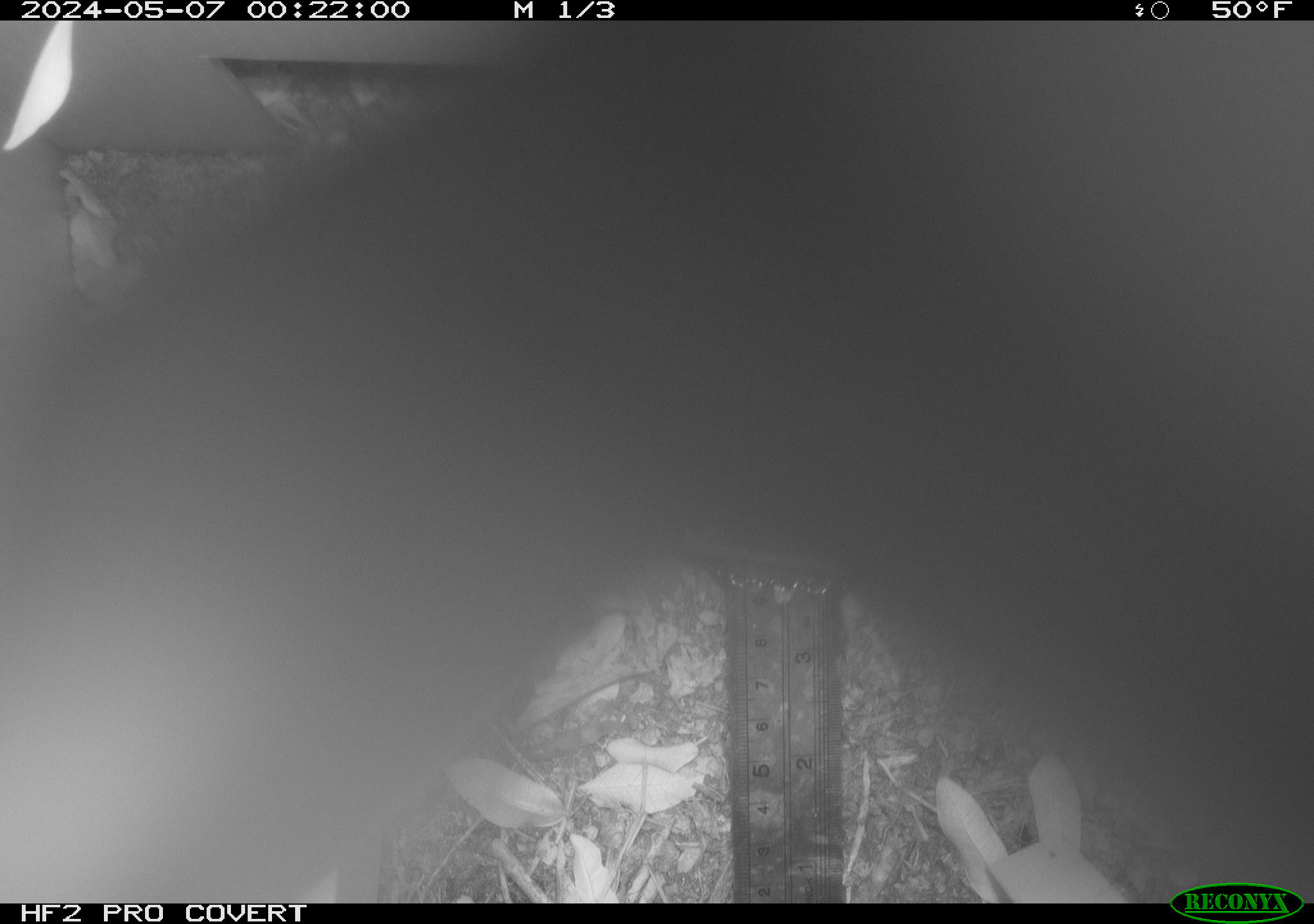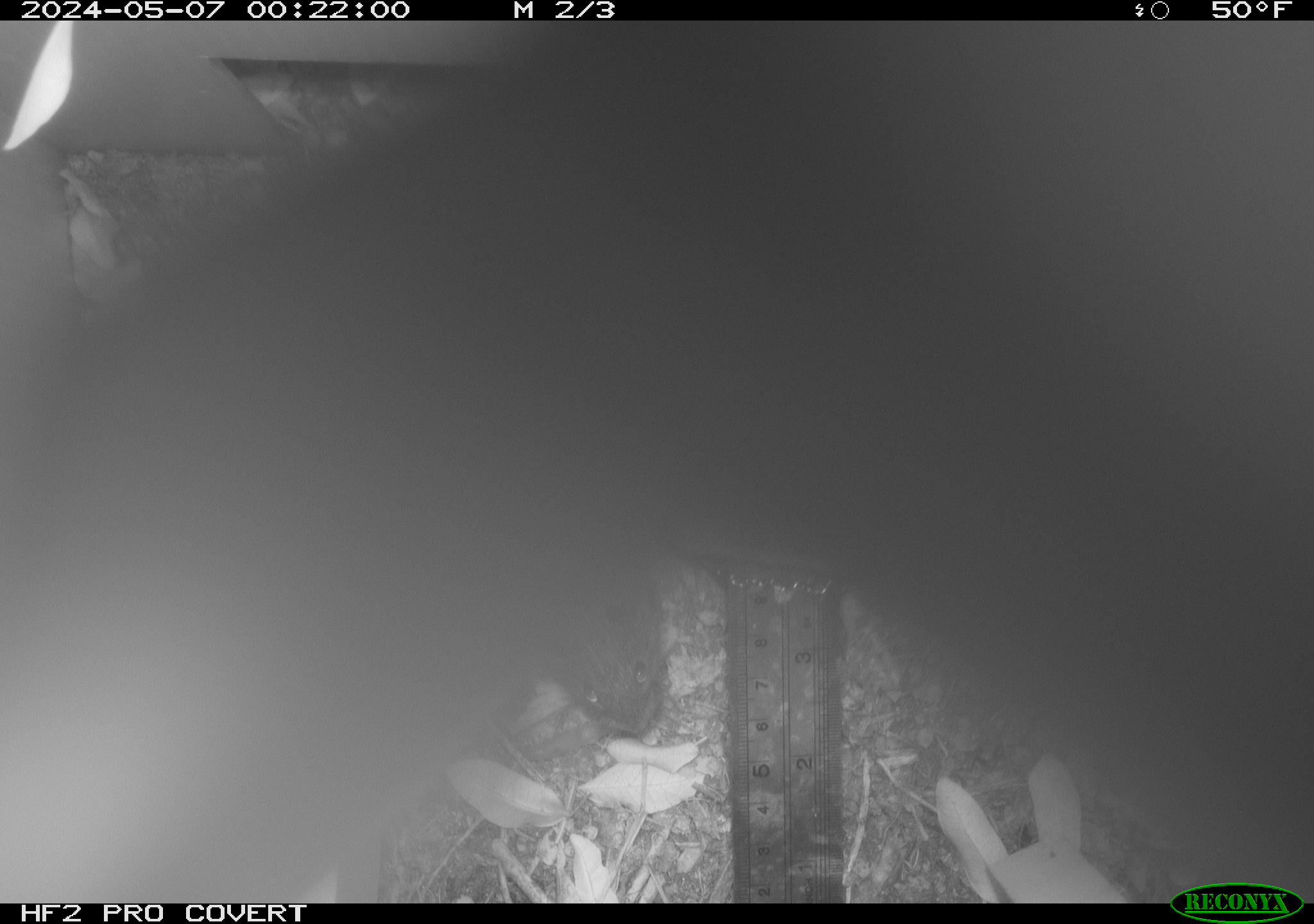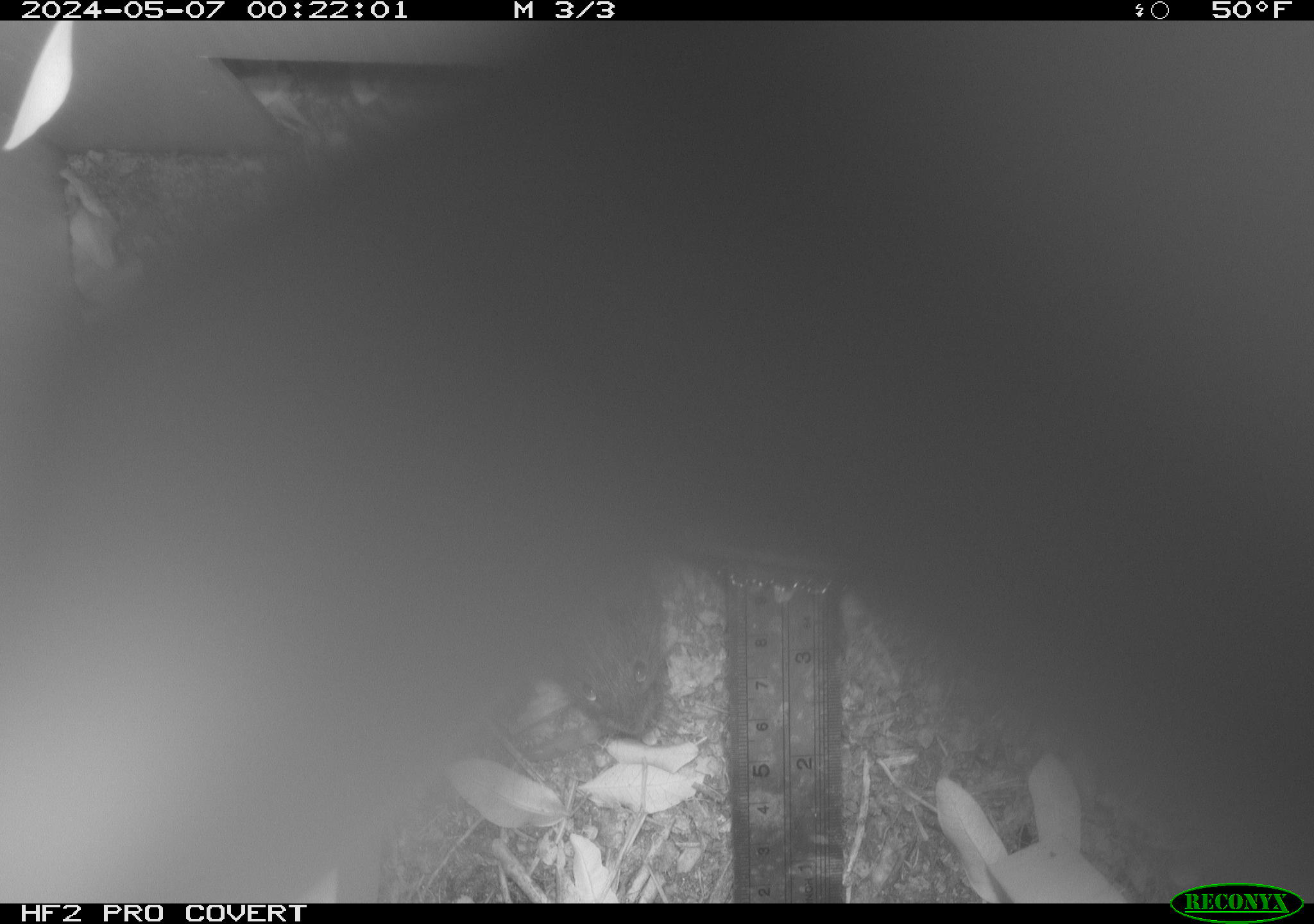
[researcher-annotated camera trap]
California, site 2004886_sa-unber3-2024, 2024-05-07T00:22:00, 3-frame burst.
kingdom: Animalia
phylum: Chordata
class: Mammalia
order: Rodentia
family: Cricetidae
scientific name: Arvicolinae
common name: voles, lemmings, and muskrats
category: arvicolinae subfamily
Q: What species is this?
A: Arvicolinae subfamily (voles, lemmings, and muskrats) (Arvicolinae).